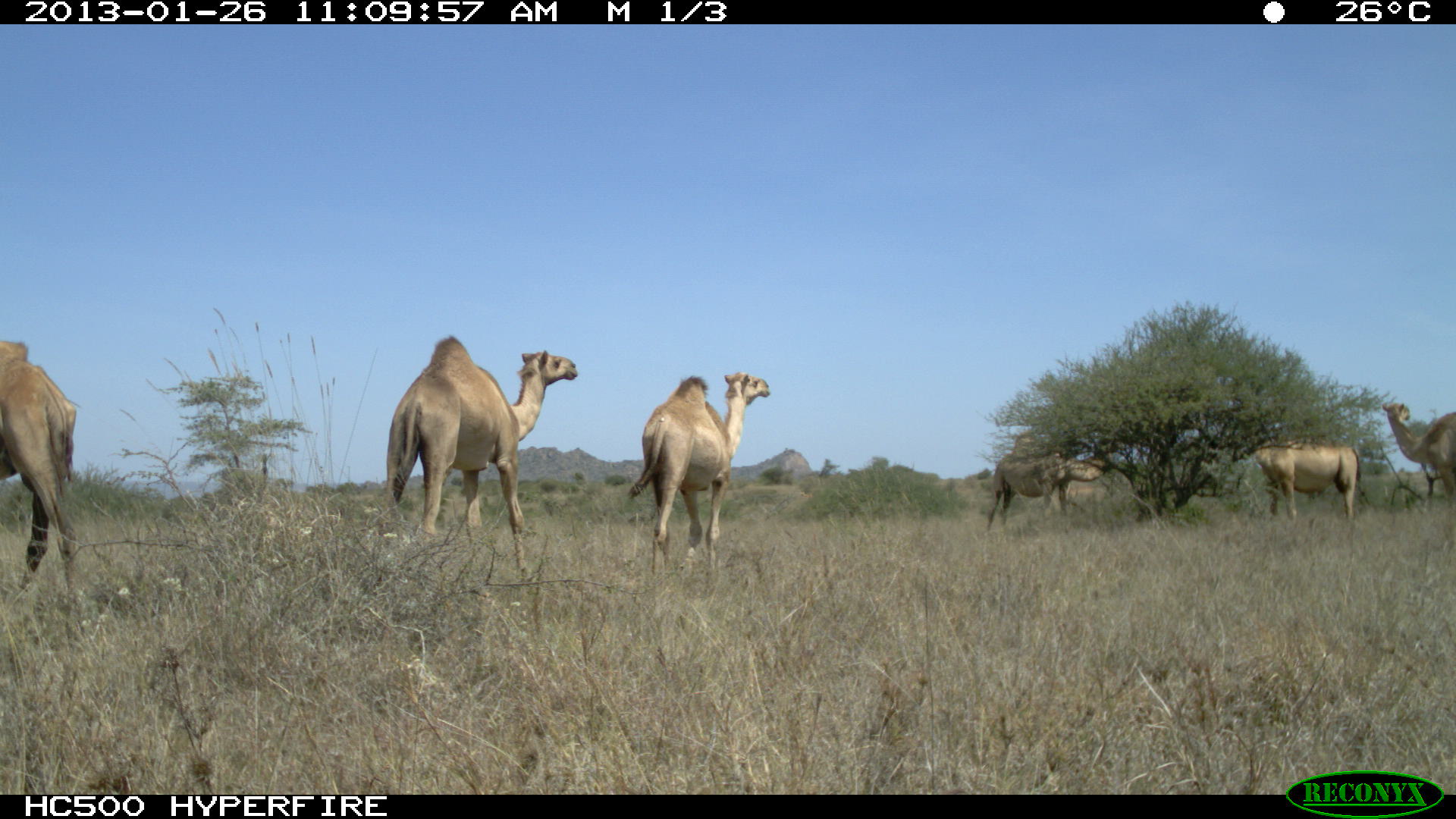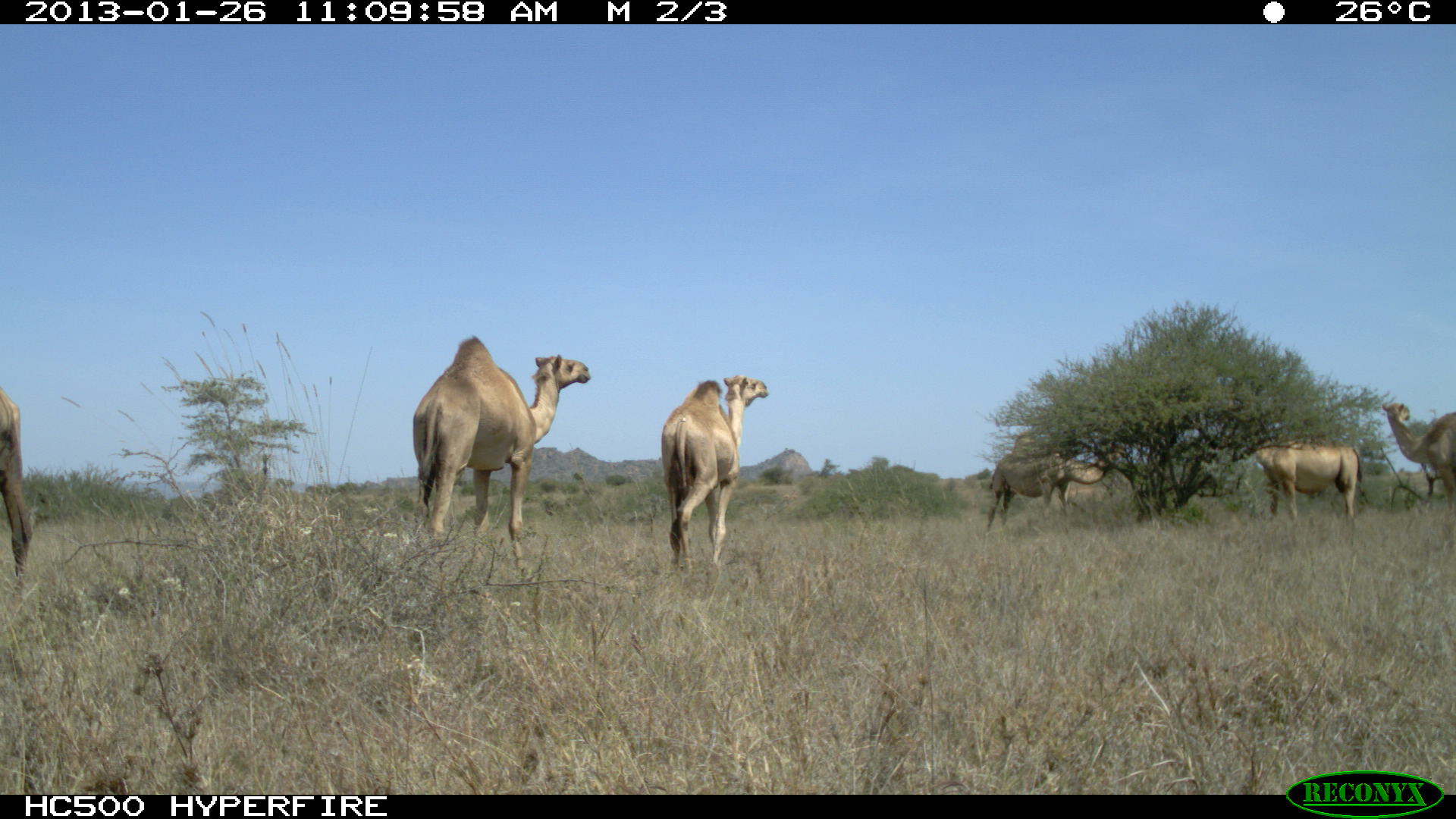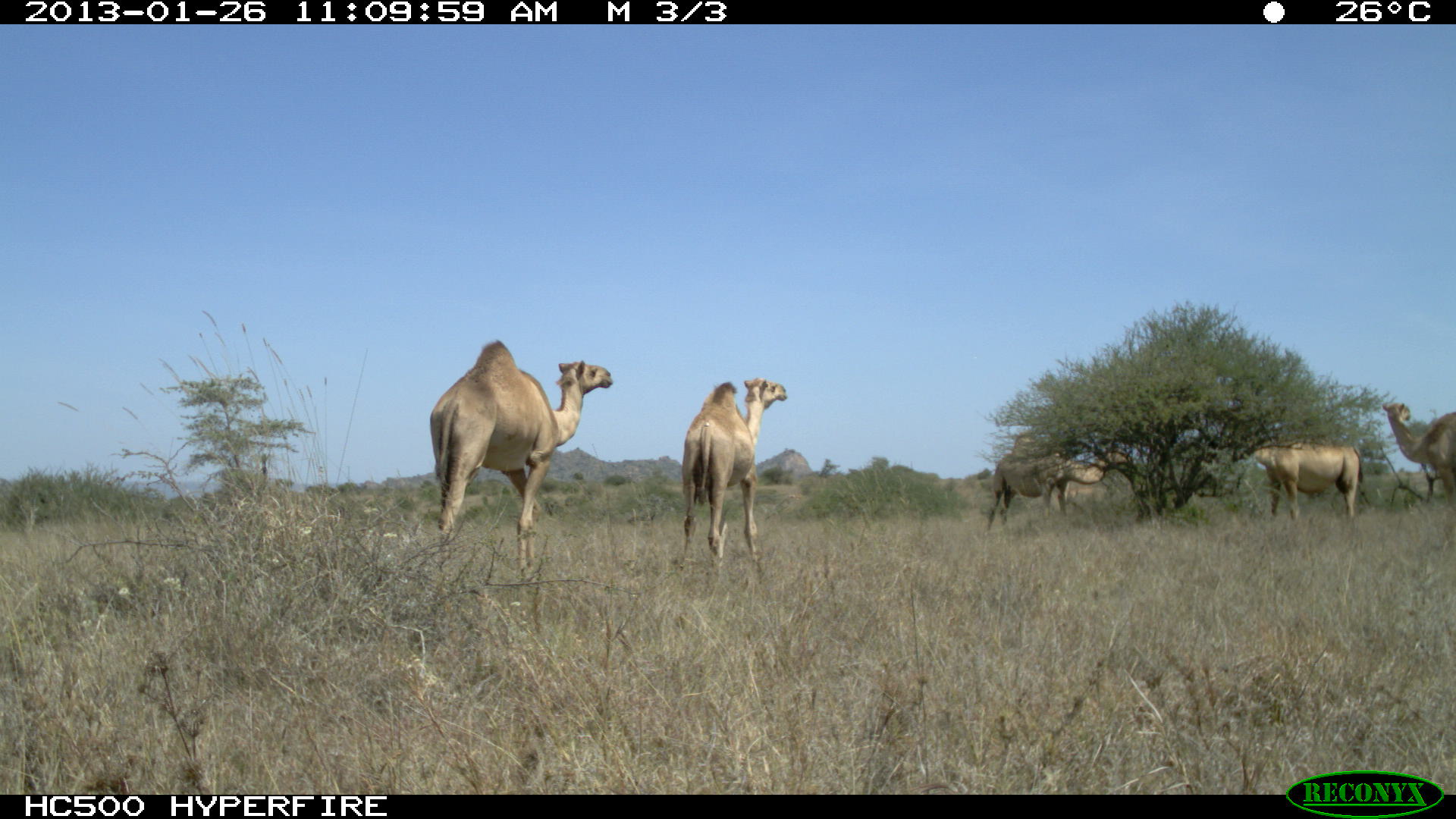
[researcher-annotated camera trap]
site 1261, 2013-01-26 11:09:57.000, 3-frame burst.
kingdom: Animalia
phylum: Chordata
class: Mammalia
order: Artiodactyla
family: Camelidae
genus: Camelus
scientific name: Camelus dromedarius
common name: dromedary camel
Camelus dromedarius (dromedary camel), count 6.